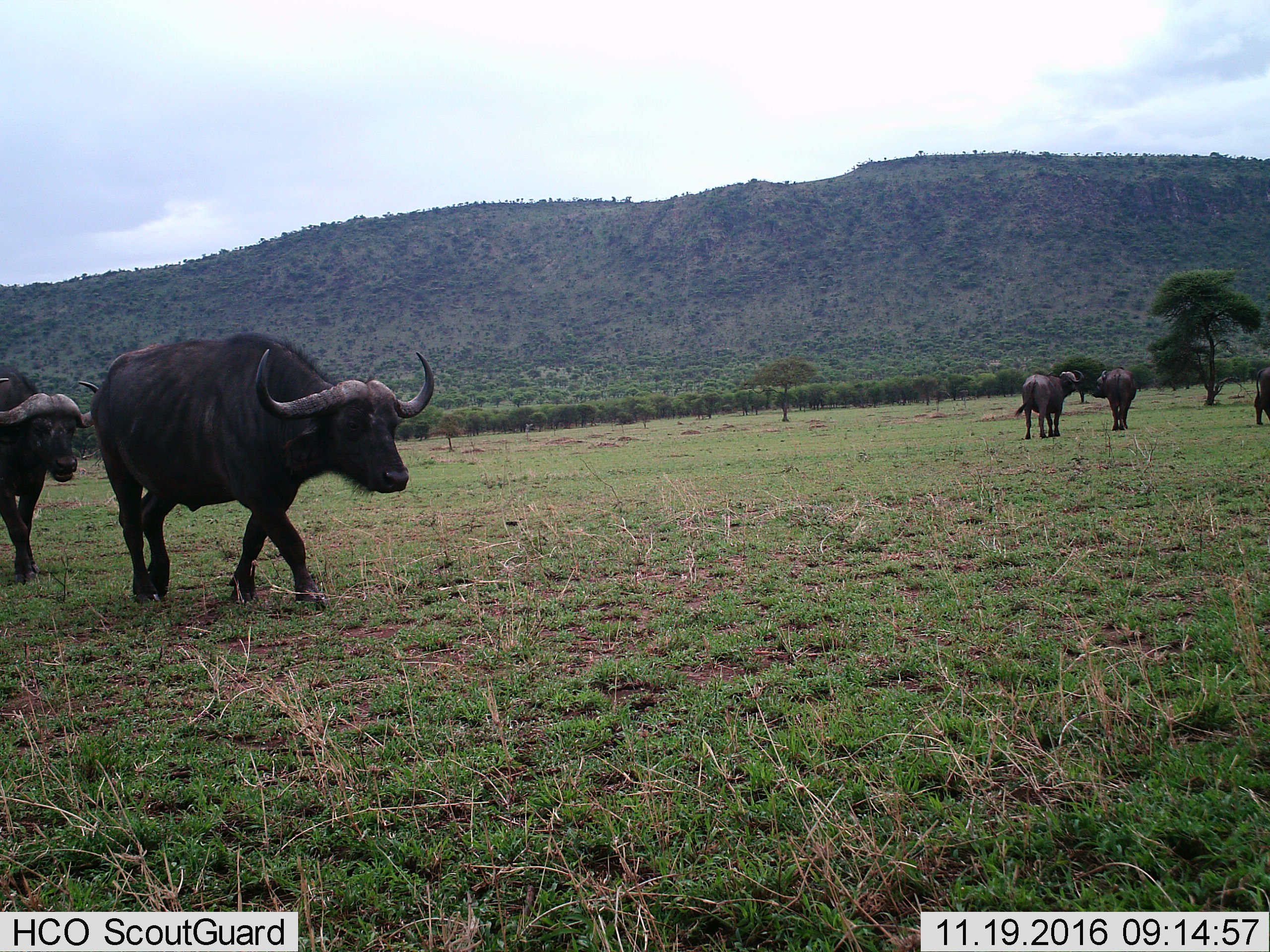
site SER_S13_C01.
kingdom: Animalia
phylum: Chordata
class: Mammalia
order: Artiodactyla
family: Bovidae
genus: Syncerus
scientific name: Syncerus caffer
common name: african buffalo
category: buffalo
Buffalo (african buffalo) (Syncerus caffer), count 5. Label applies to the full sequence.